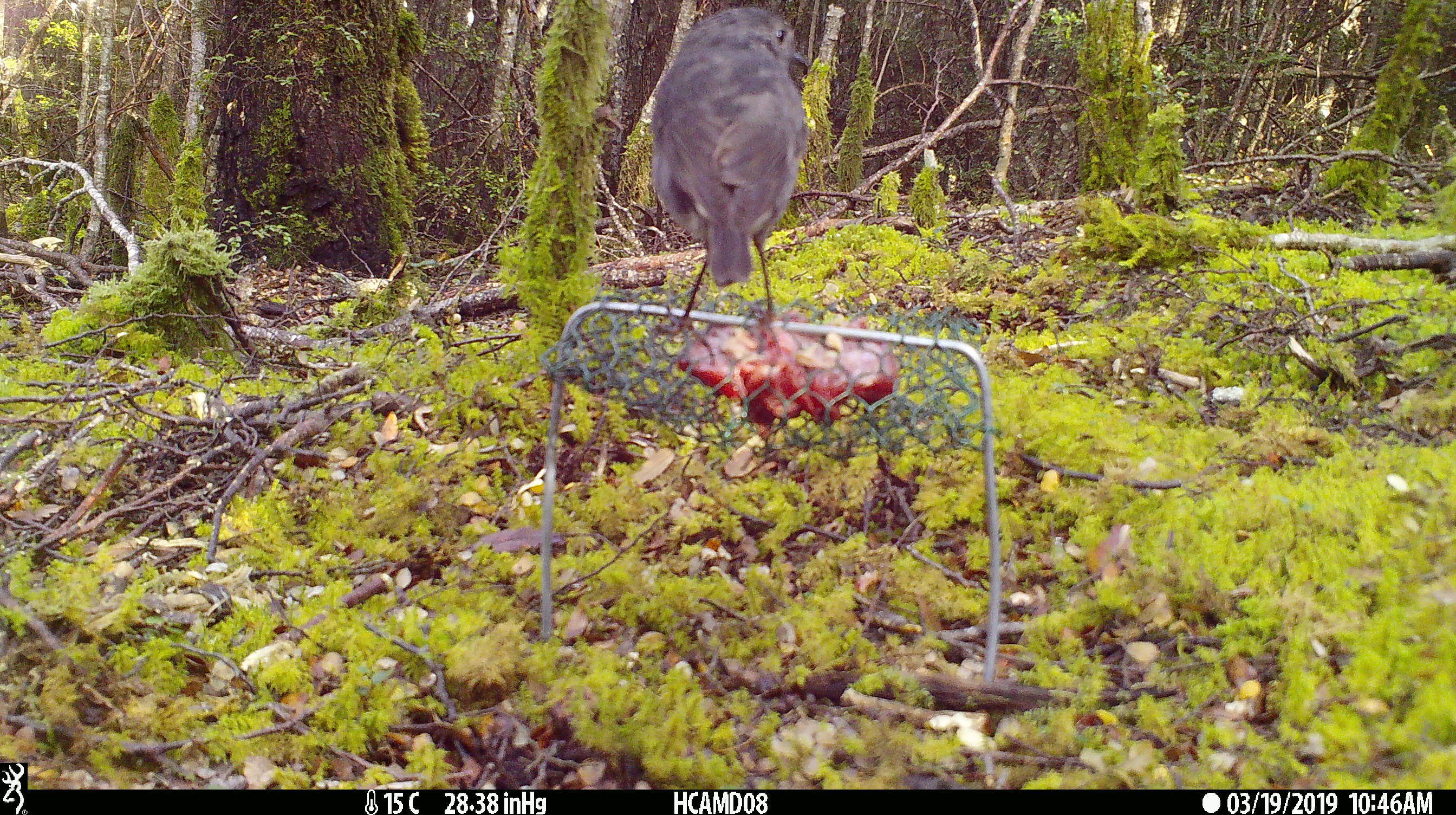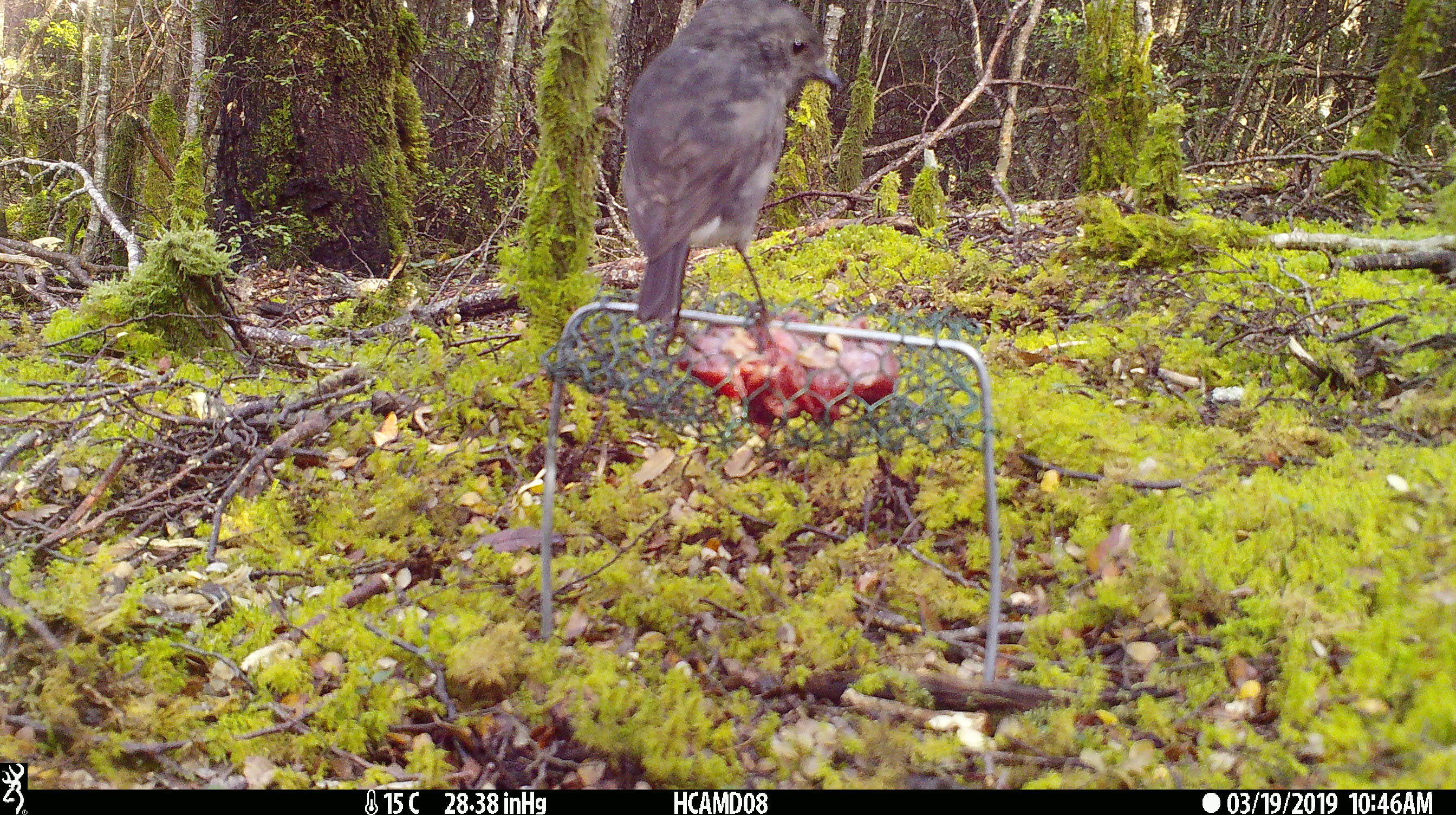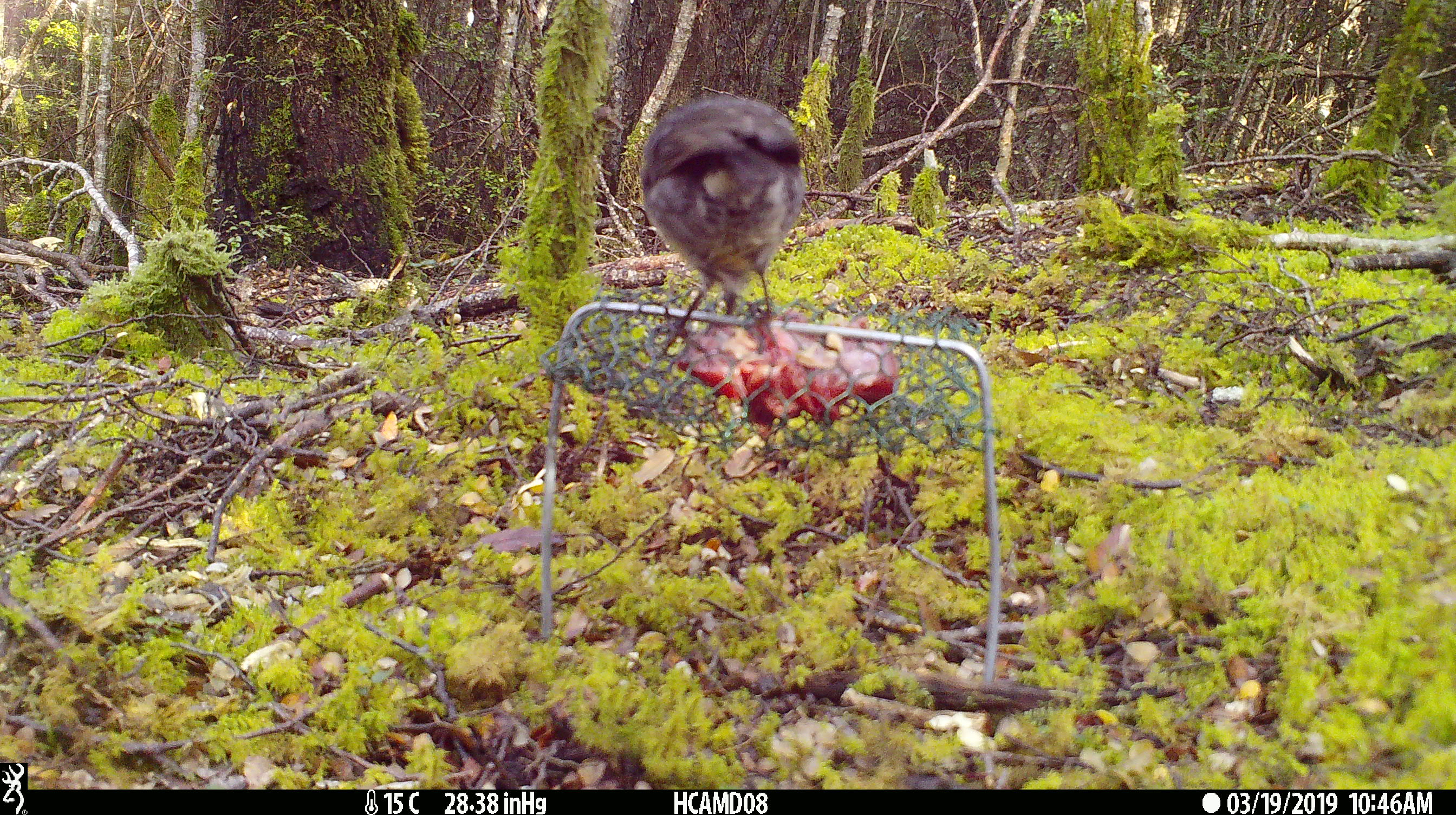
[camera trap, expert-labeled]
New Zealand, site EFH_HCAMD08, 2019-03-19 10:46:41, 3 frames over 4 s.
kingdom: Animalia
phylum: Chordata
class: Aves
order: Passeriformes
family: Petroicidae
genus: Petroica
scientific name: Petroica australis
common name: new zealand robin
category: robin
Robin (new zealand robin) (Petroica australis).